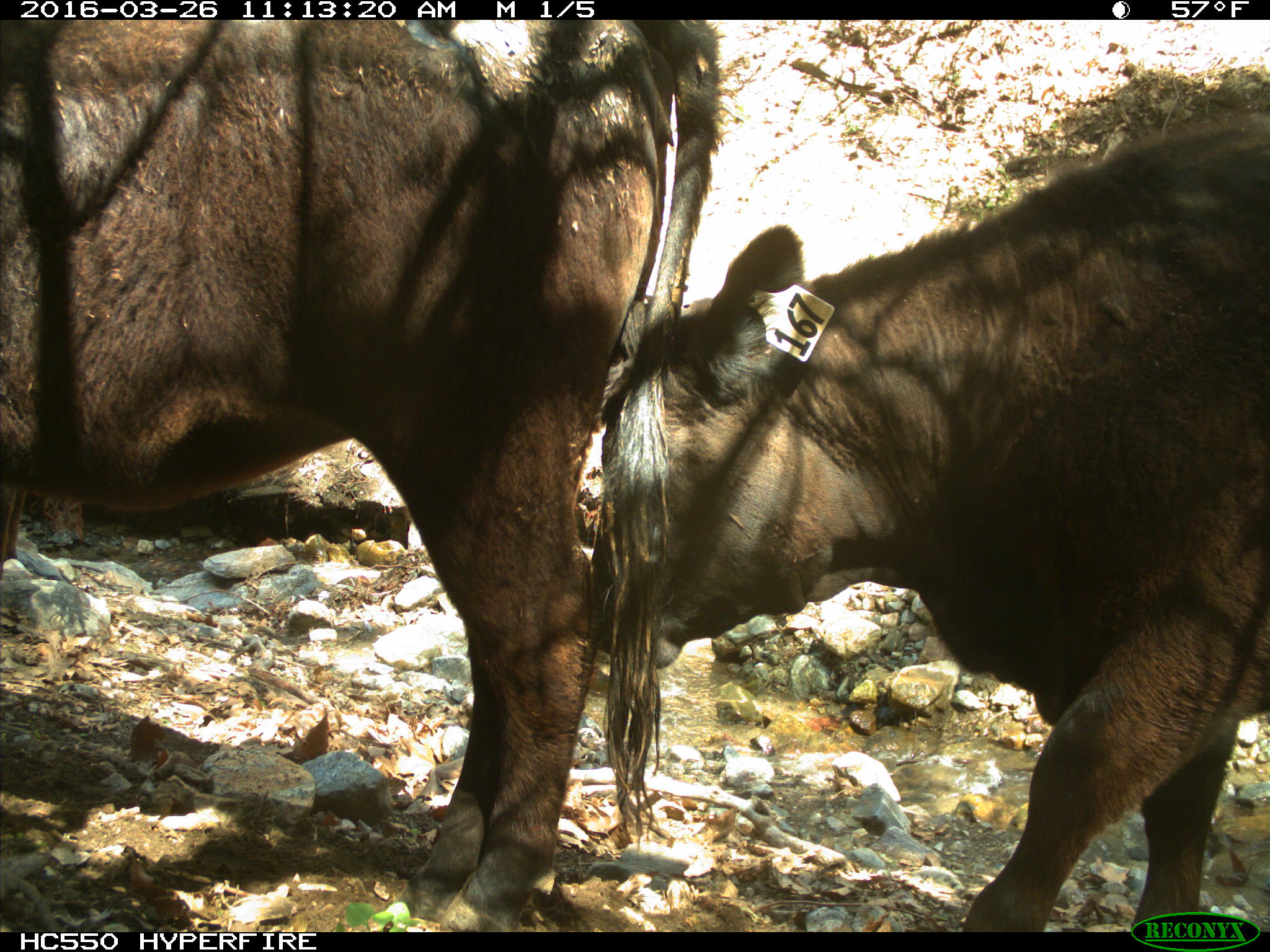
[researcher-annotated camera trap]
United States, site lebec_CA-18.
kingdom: Animalia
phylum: Chordata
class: Mammalia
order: Artiodactyla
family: Bovidae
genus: Bos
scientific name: Bos taurus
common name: domestic cow